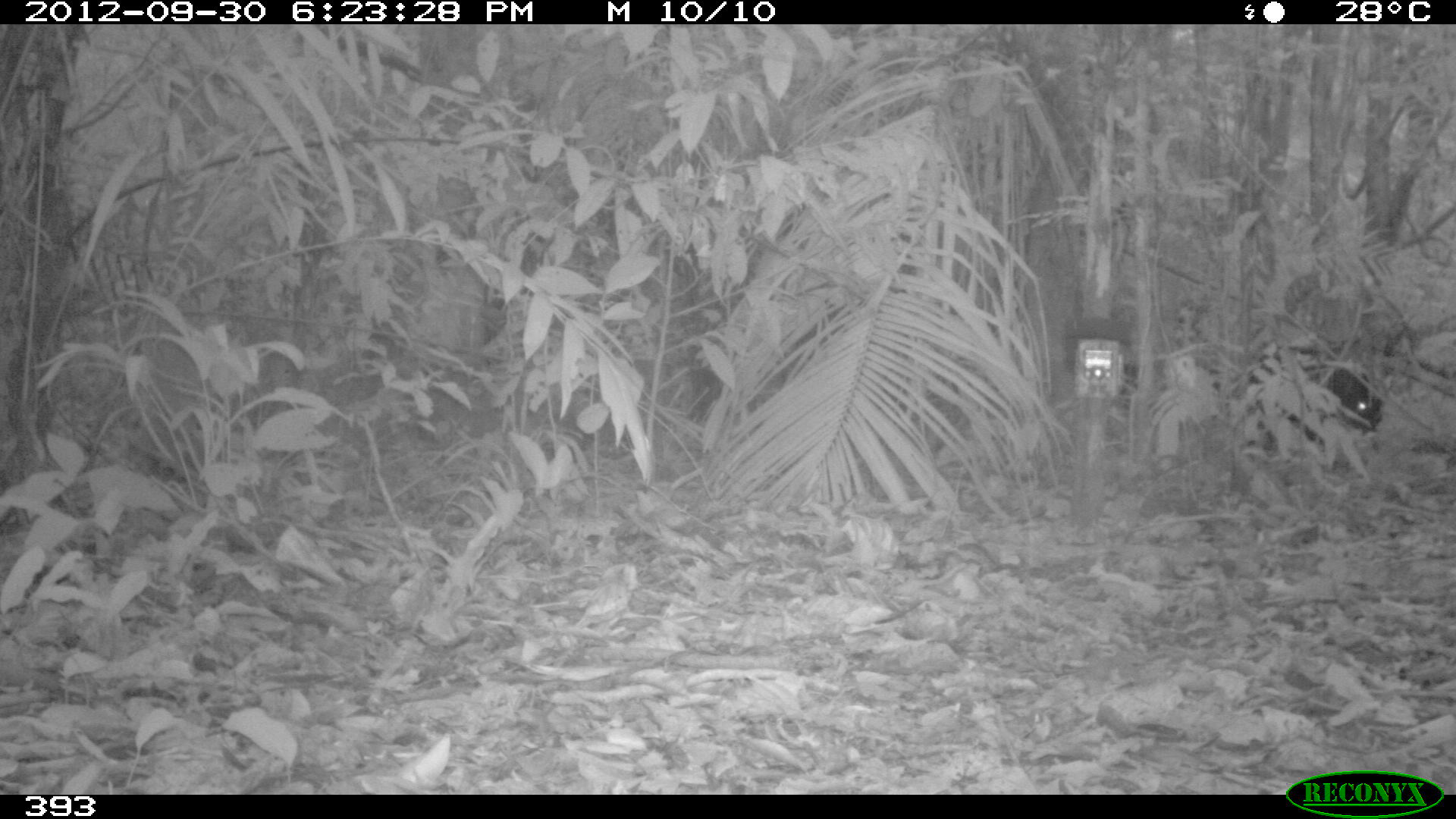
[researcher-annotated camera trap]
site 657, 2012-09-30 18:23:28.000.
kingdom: Animalia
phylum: Chordata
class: Mammalia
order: Artiodactyla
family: Tayassuidae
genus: Tayassu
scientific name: Tayassu pecari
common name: white-lipped peccary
Tayassu pecari (white-lipped peccary).